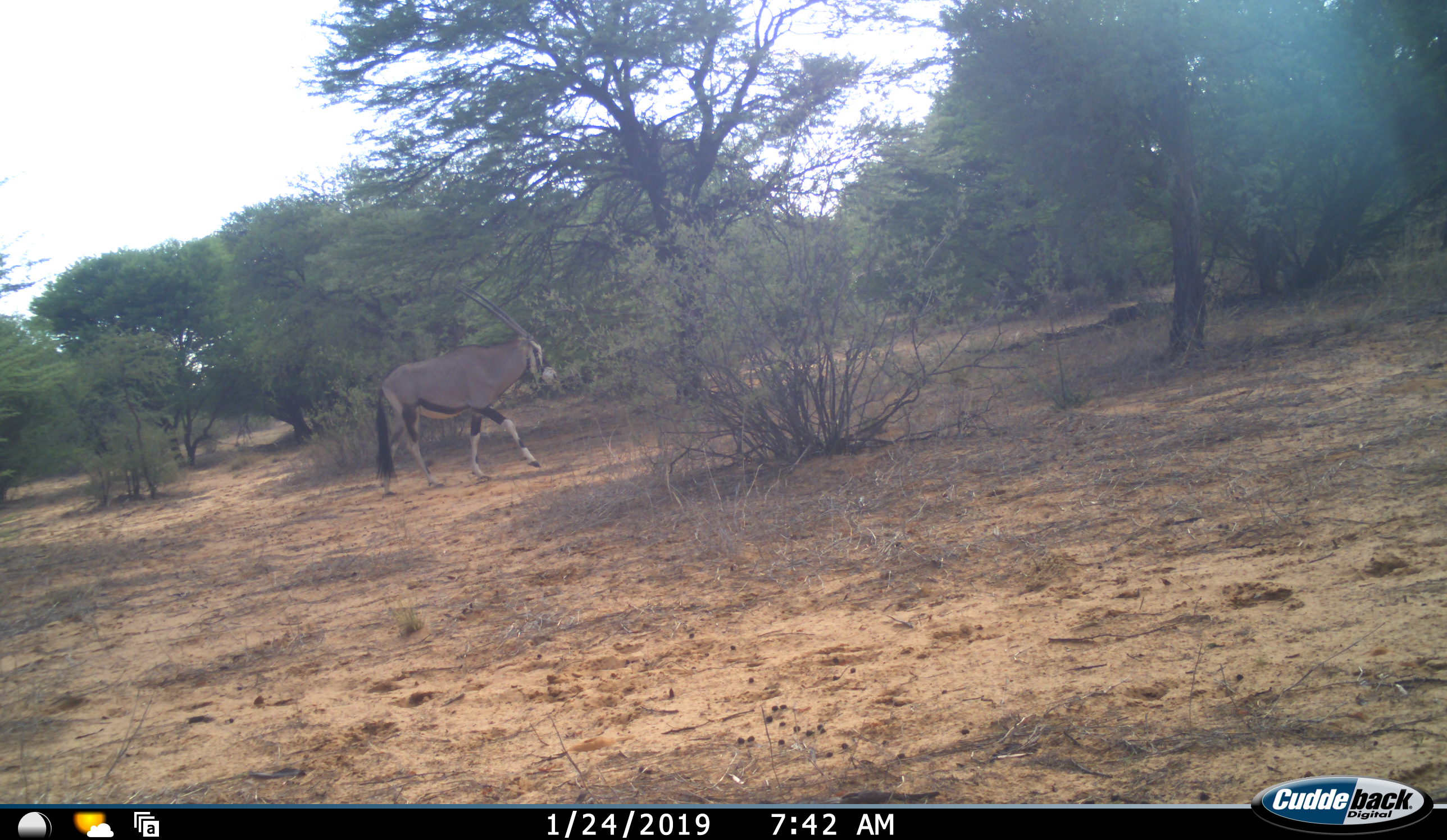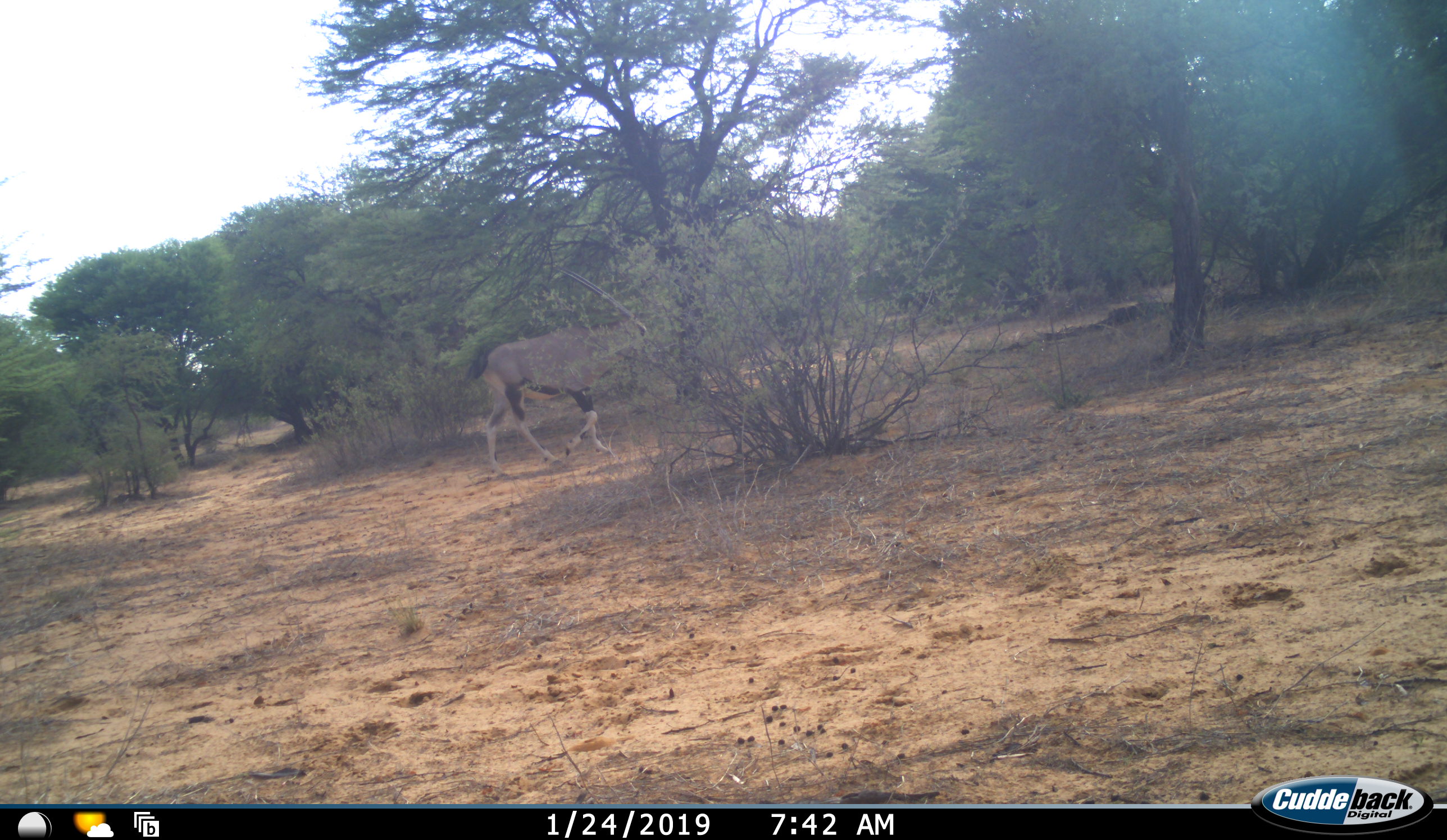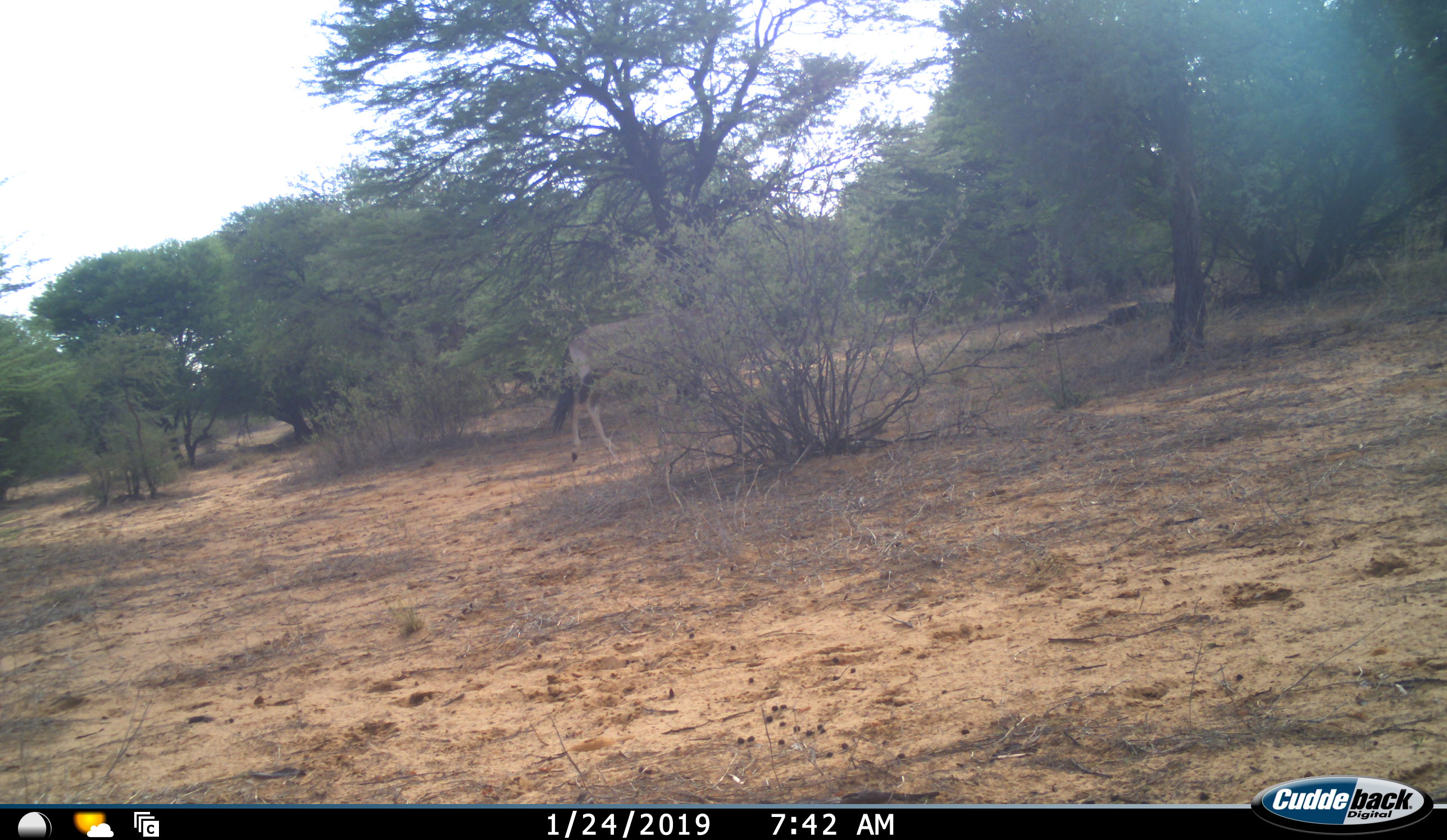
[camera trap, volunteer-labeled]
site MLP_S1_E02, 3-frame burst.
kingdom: Animalia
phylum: Chordata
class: Mammalia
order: Artiodactyla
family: Bovidae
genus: Oryx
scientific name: Oryx gazella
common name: gemsbok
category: oryx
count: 1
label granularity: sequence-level